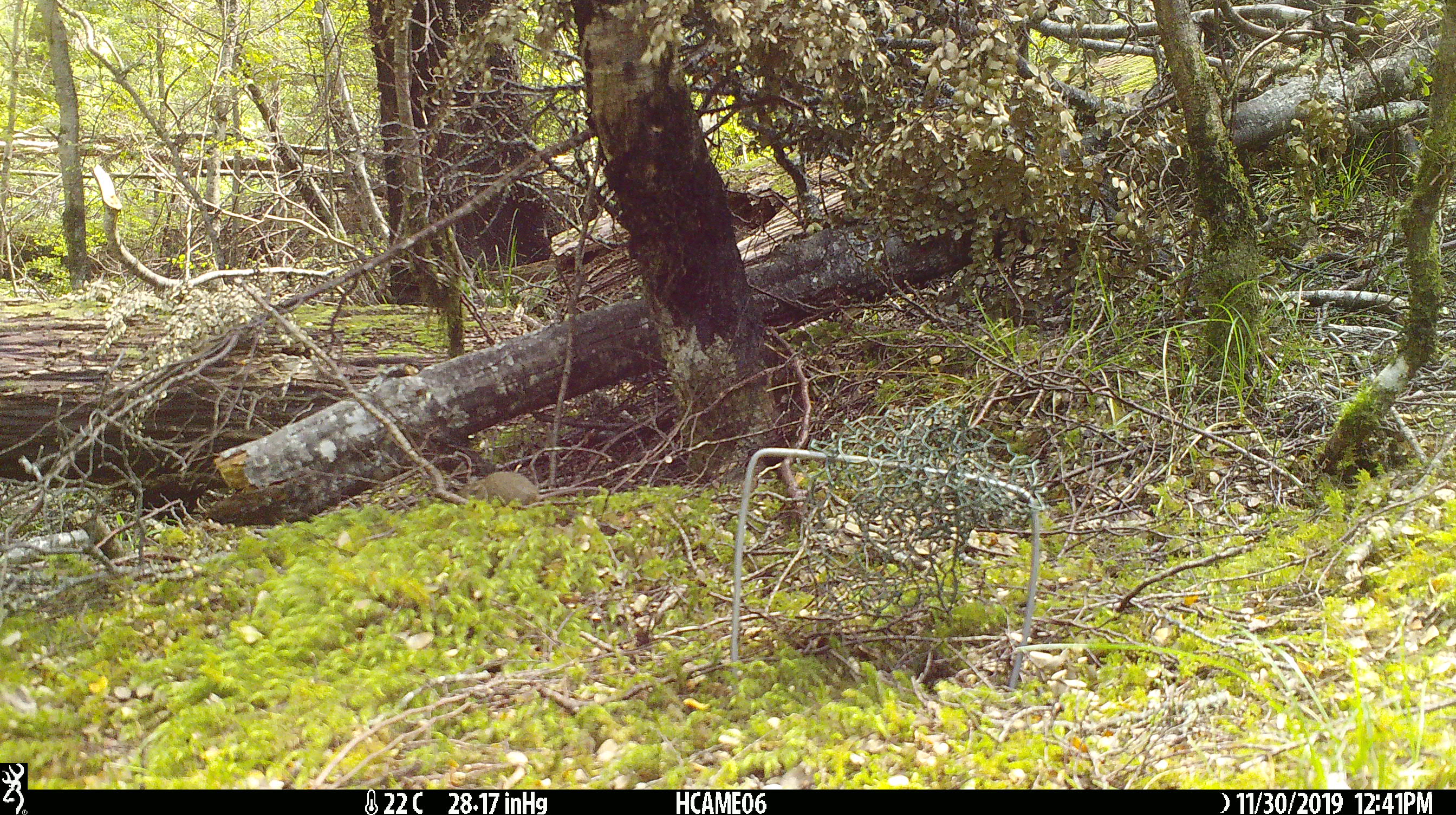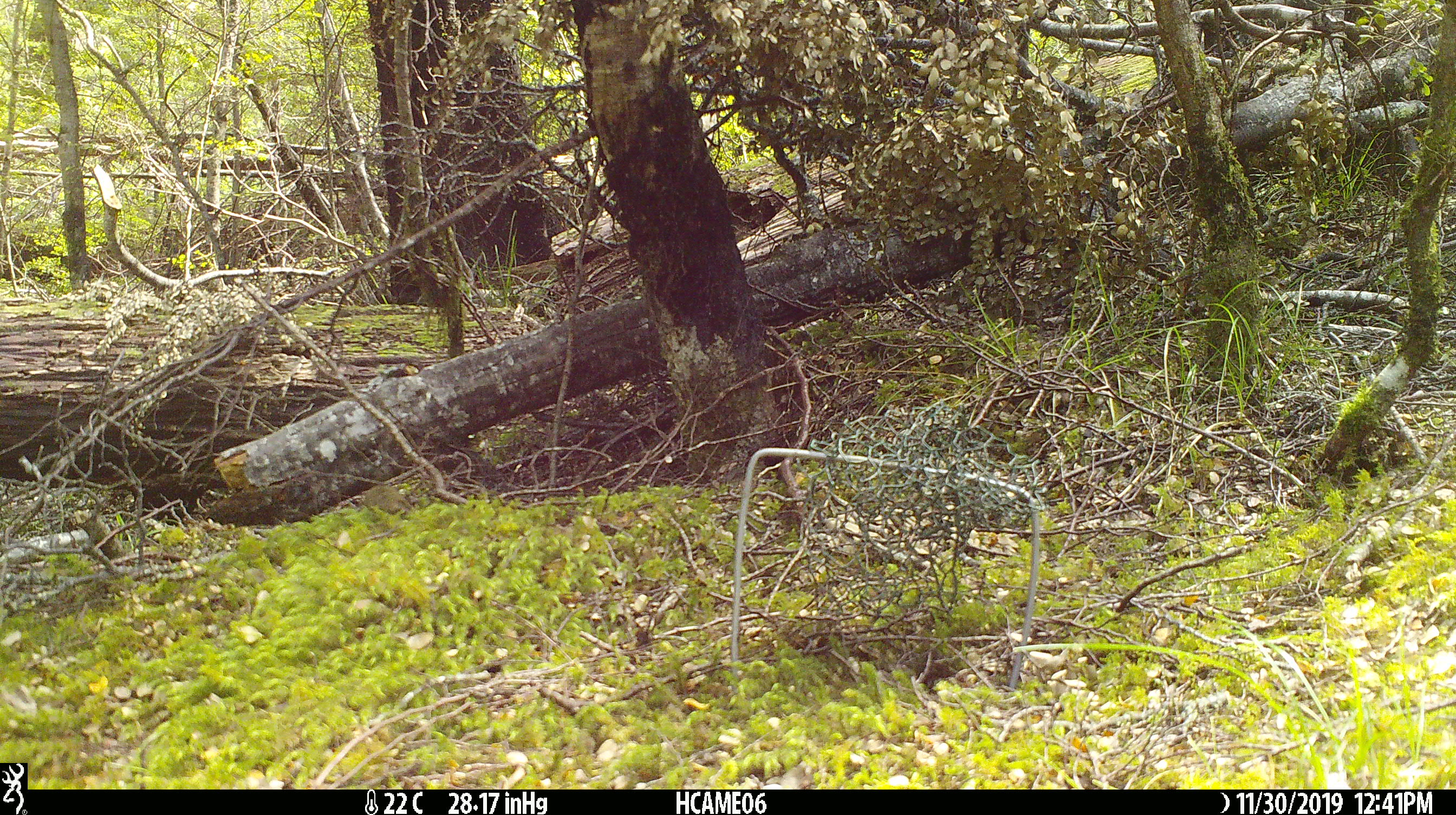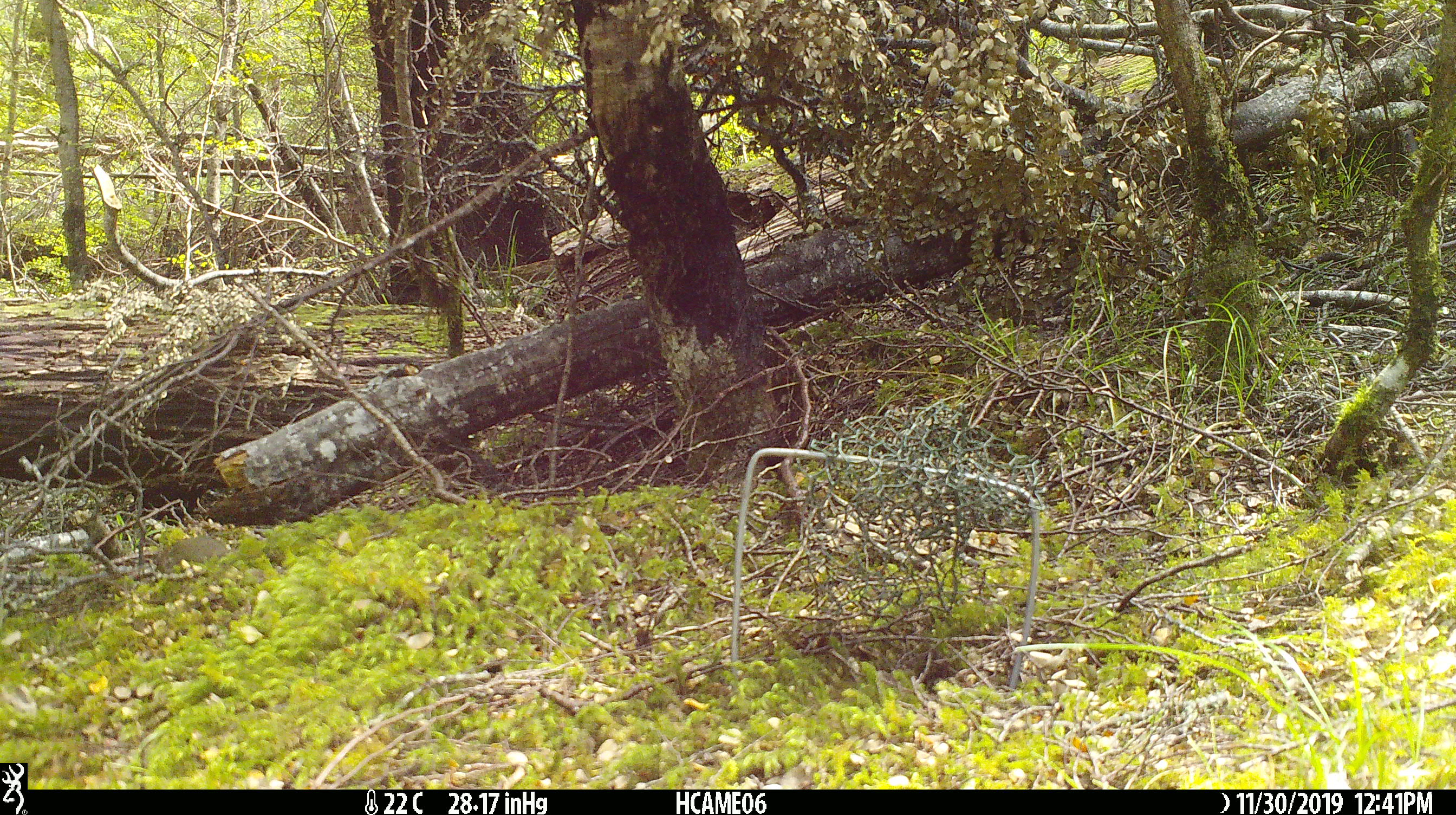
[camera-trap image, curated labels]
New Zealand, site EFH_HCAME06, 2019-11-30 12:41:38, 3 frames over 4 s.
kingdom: Animalia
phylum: Chordata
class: Mammalia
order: Rodentia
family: Muridae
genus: Mus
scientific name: Mus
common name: mouse